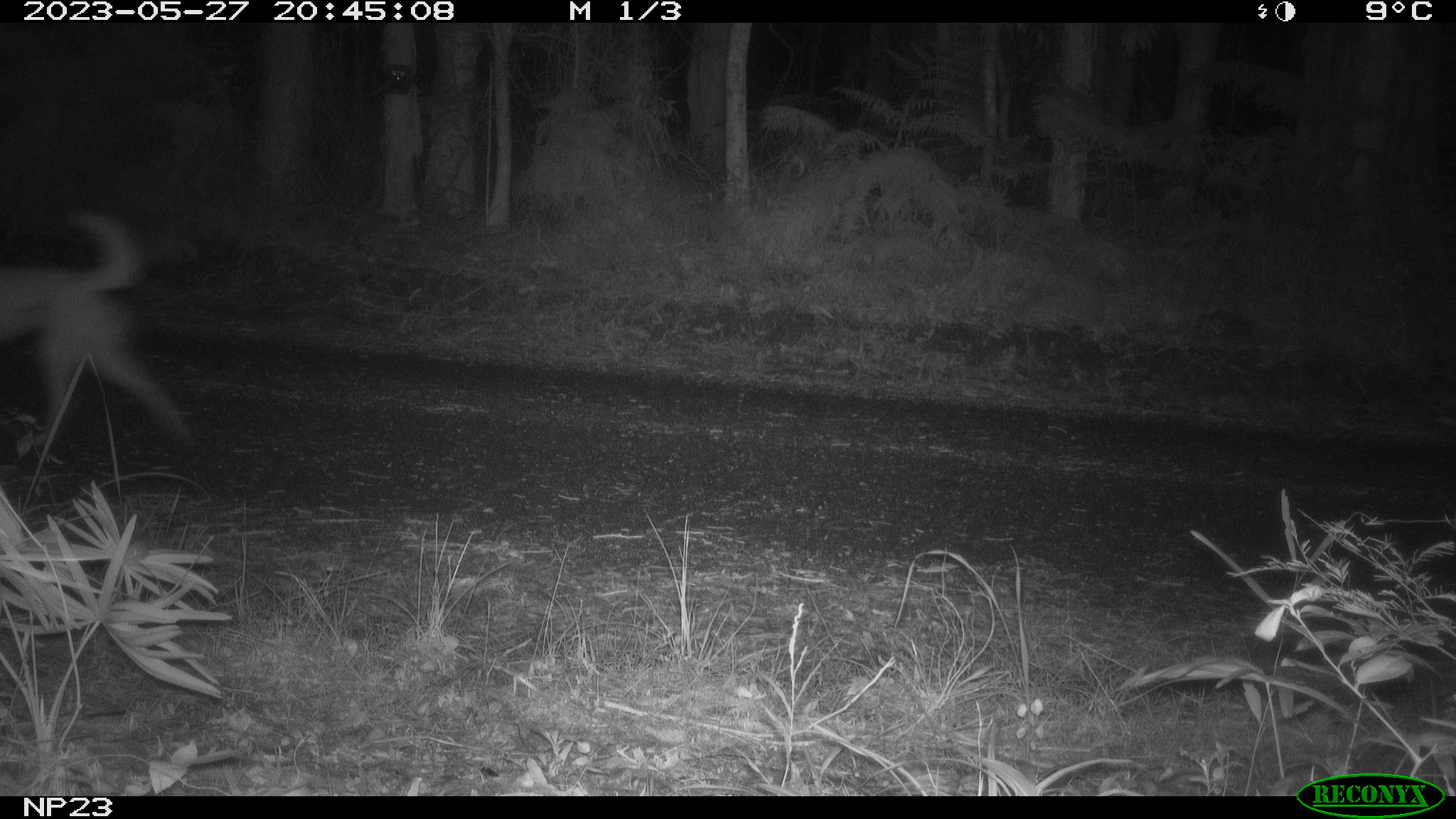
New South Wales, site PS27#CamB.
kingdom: Animalia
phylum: Chordata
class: Mammalia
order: Carnivora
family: Canidae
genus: Canis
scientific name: Canis familiaris dingo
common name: dingo